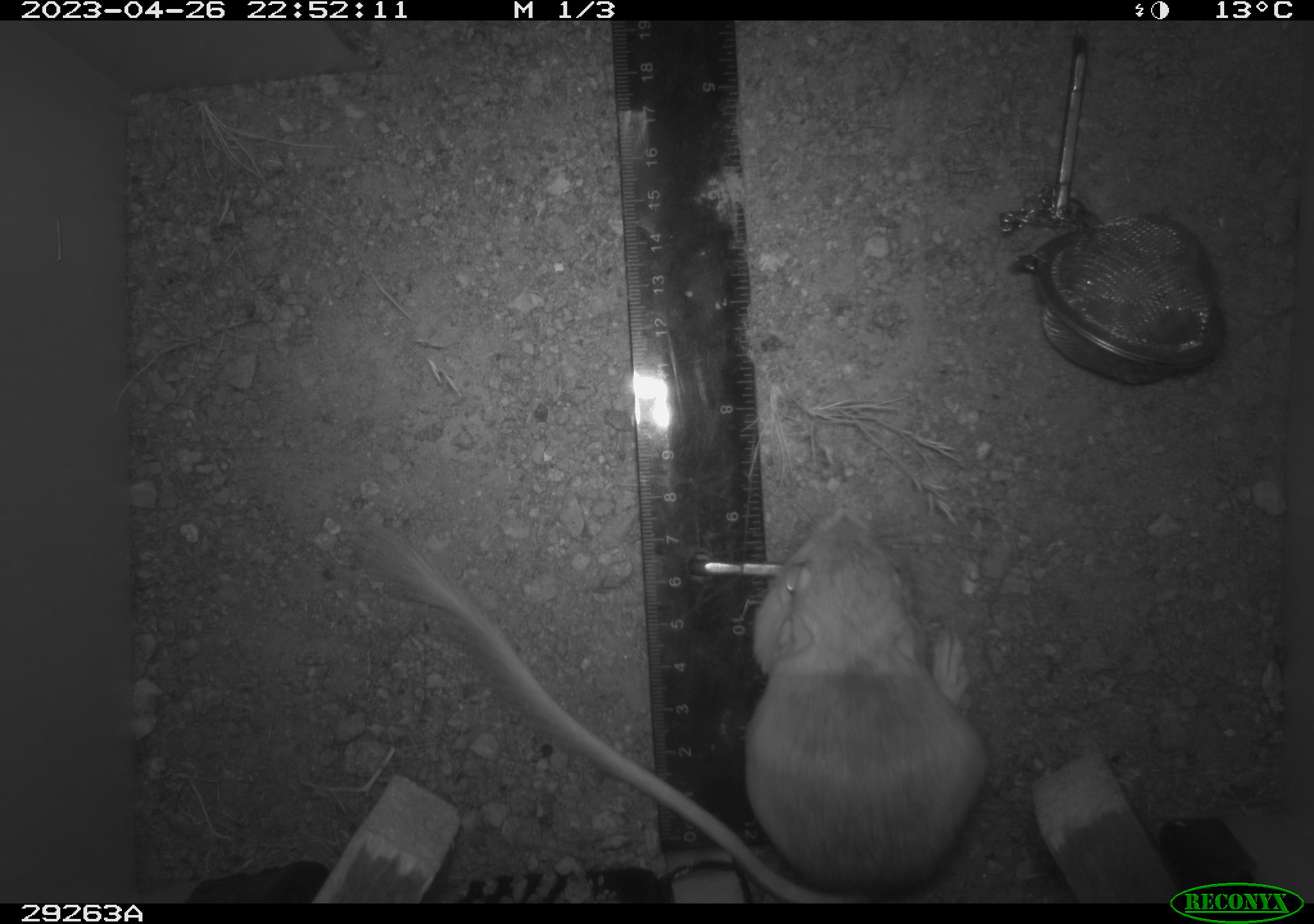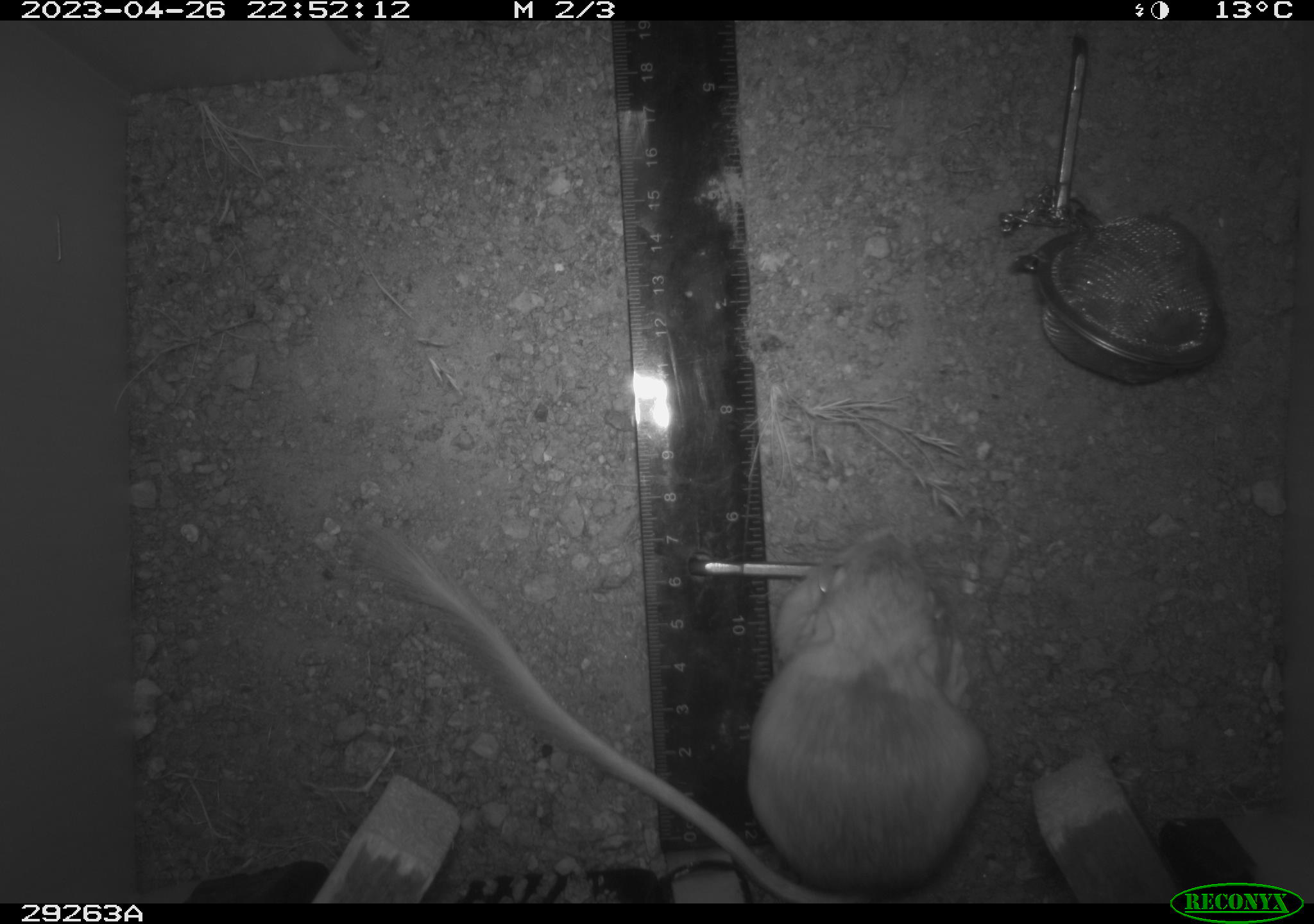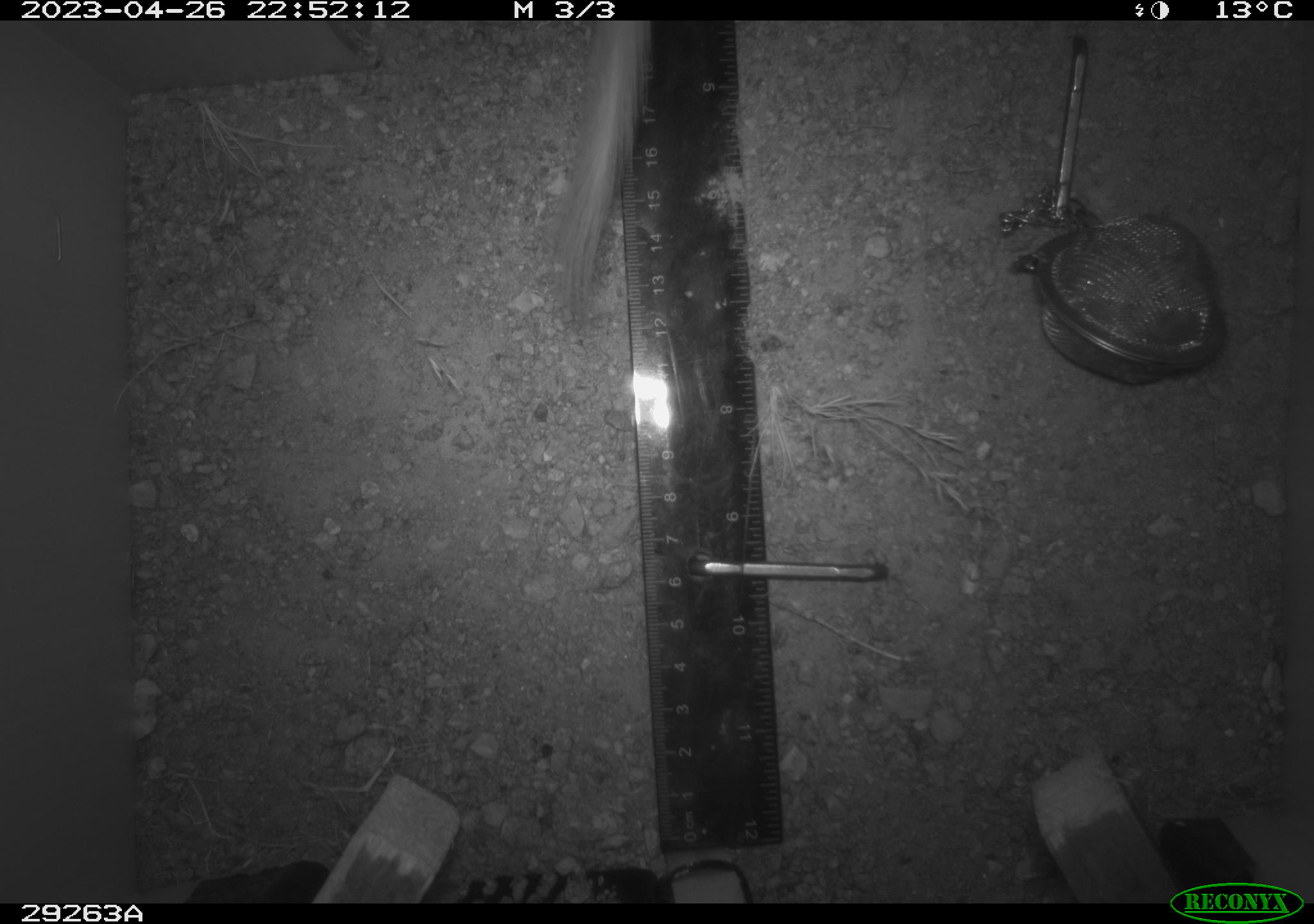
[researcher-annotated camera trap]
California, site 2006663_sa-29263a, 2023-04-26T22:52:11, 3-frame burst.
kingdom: Animalia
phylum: Chordata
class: Mammalia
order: Rodentia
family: Heteromyidae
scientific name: Heteromyidae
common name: kangaroo rats and pocket mice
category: heteromyidae family